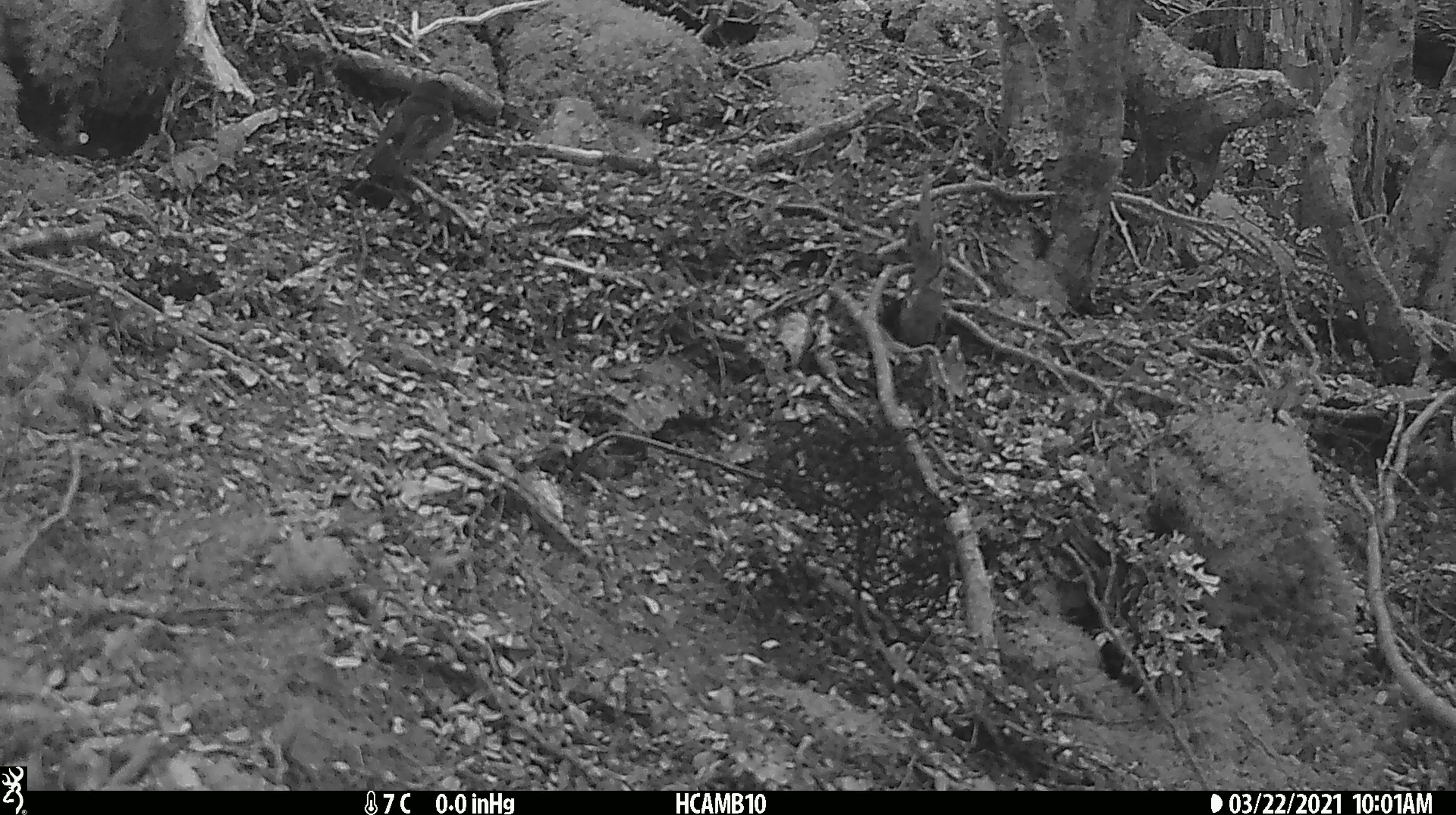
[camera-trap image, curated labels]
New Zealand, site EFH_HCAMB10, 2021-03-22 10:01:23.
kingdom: Animalia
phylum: Chordata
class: Aves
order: Passeriformes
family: Petroicidae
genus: Petroica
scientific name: Petroica macrocephala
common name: tomtit